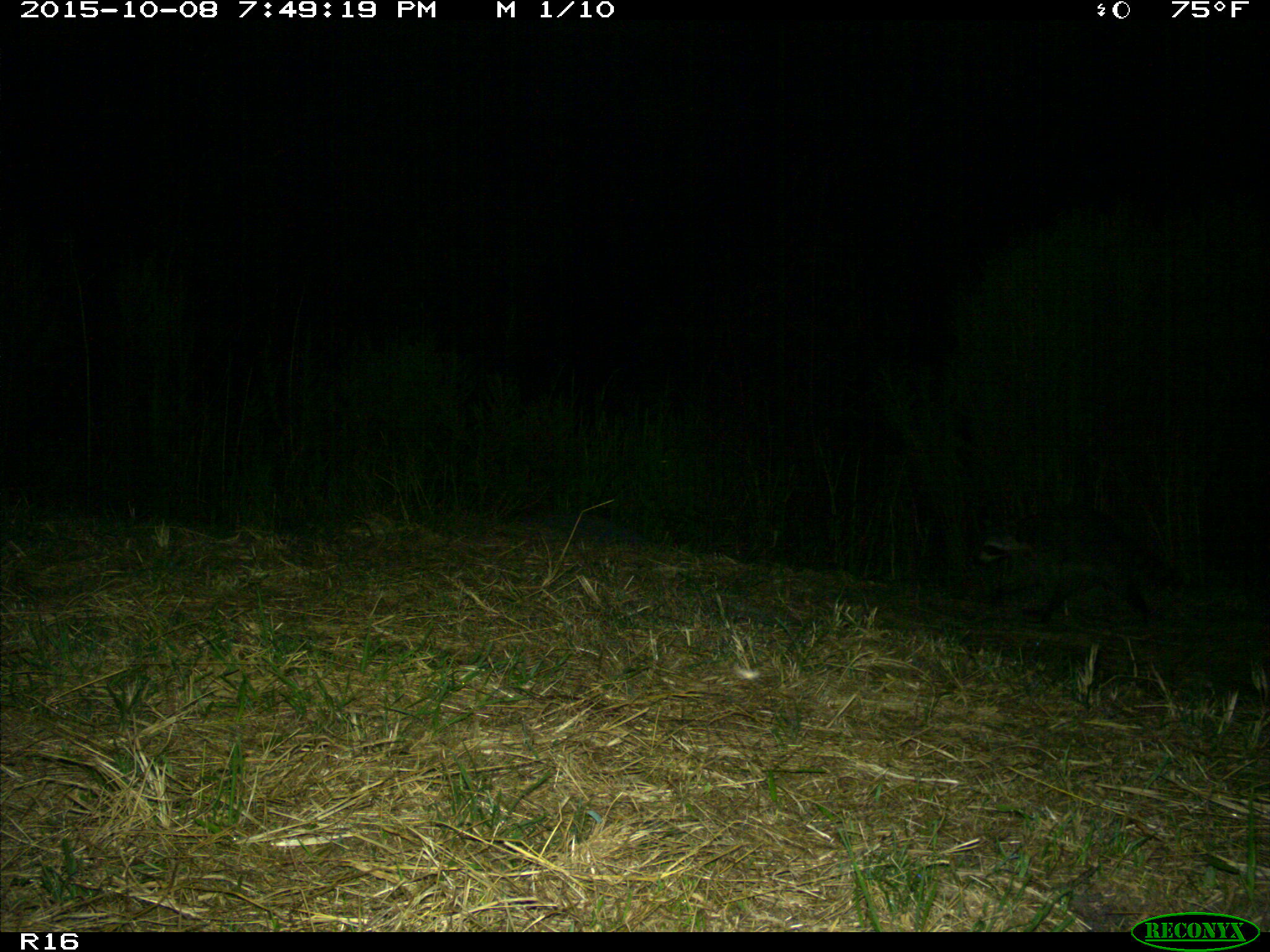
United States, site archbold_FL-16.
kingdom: Animalia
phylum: Chordata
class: Mammalia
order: Carnivora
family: Procyonidae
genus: Procyon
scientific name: Procyon lotor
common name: common raccoon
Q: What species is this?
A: Procyon lotor (common raccoon).